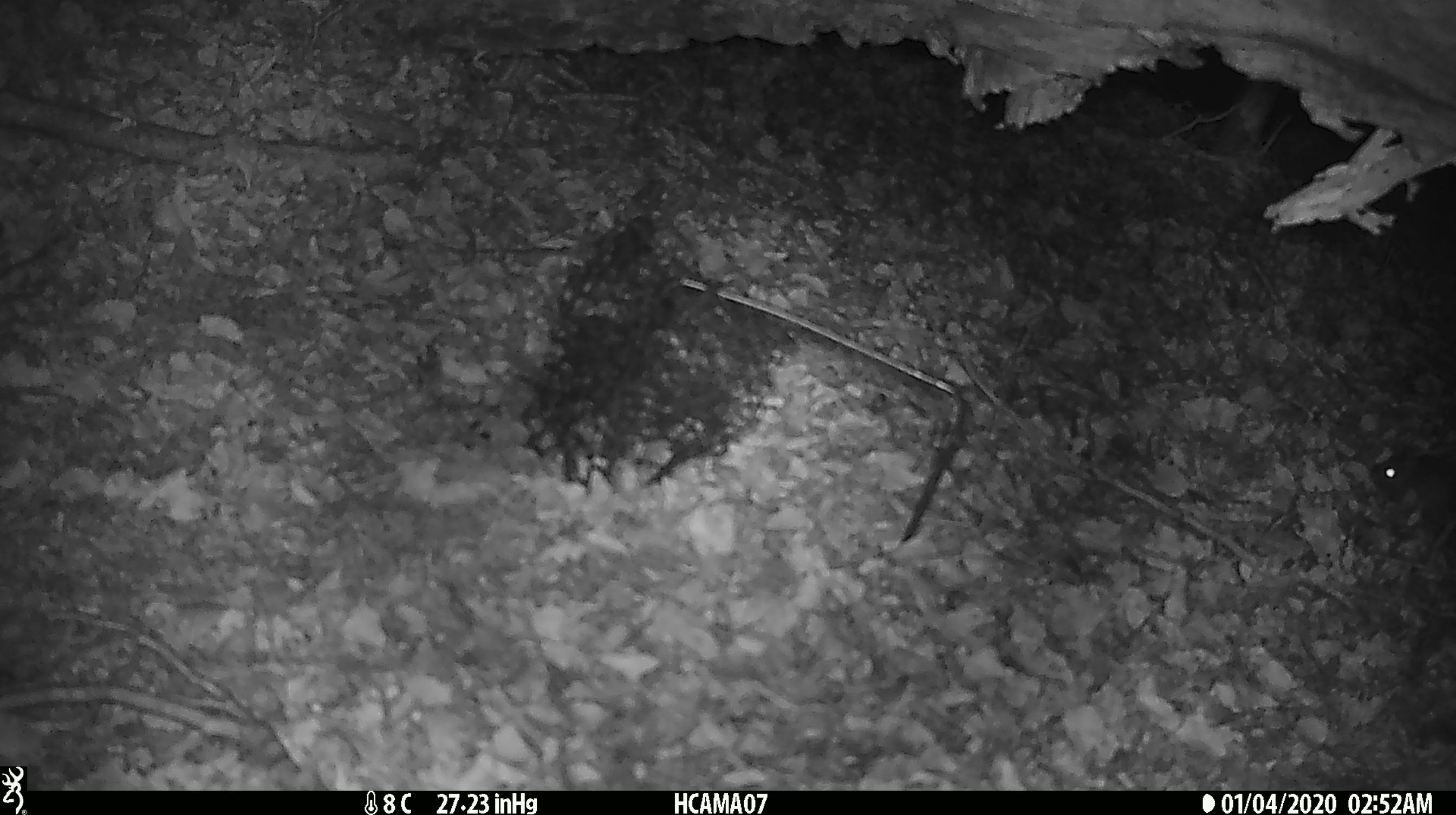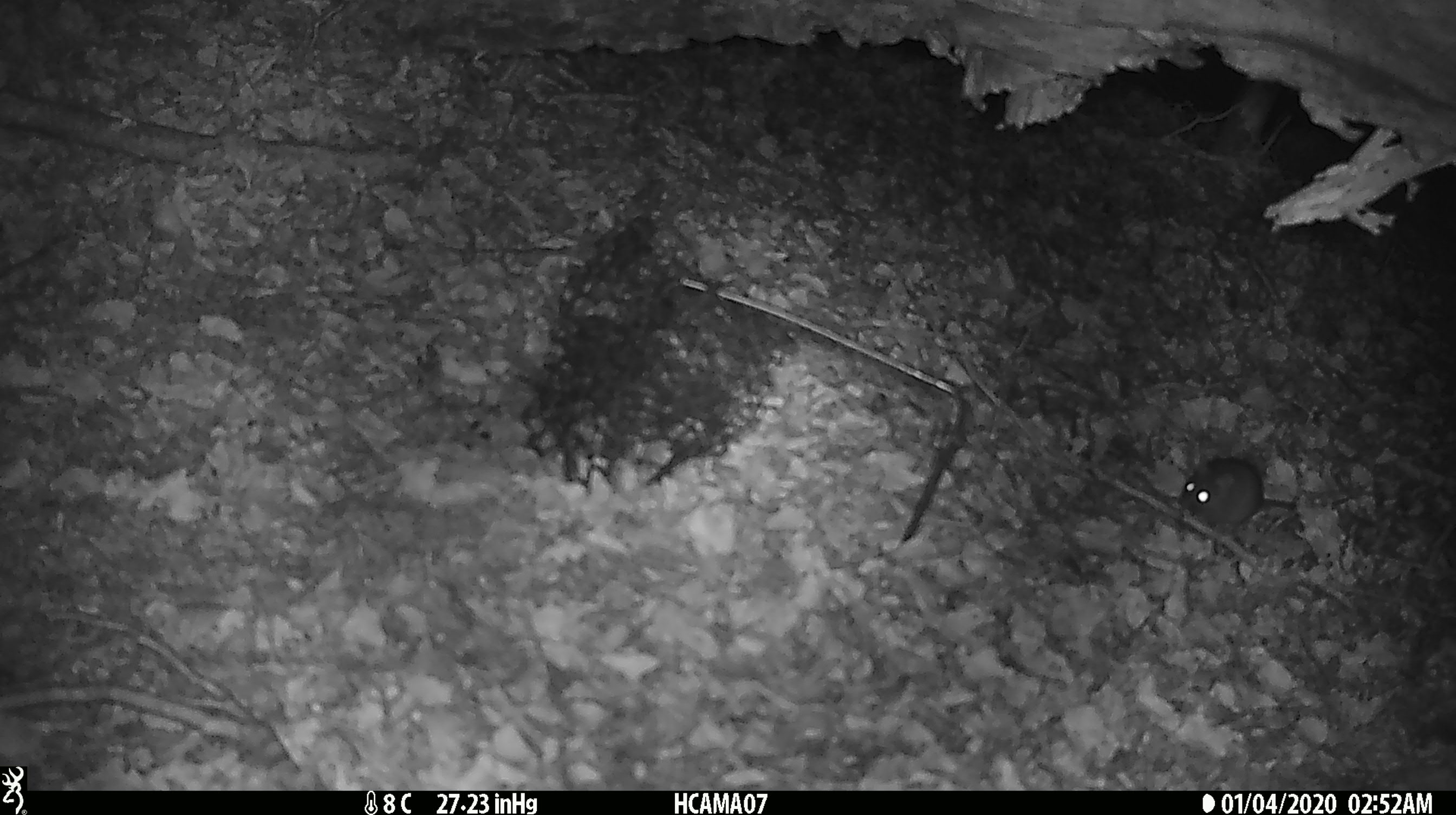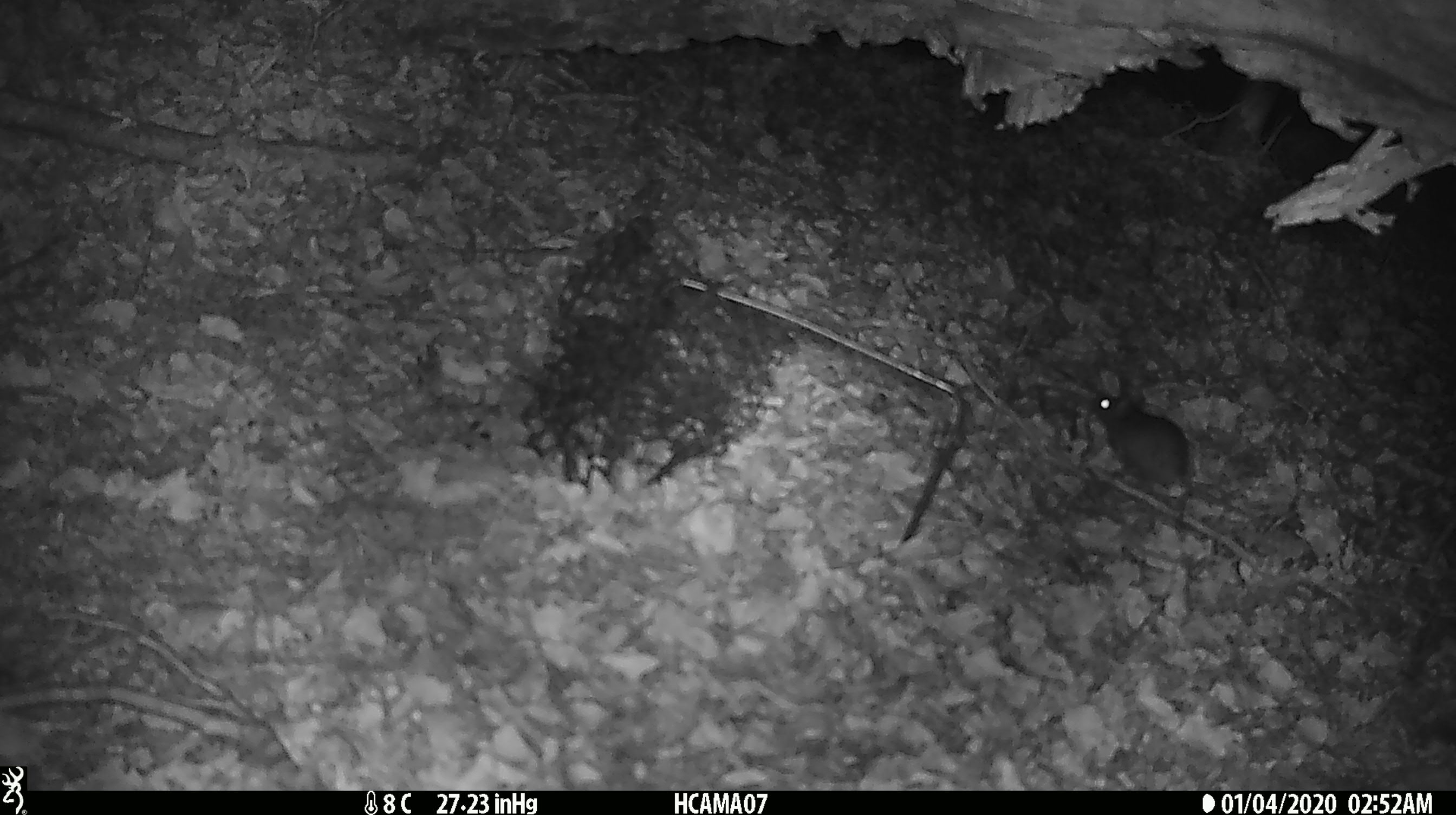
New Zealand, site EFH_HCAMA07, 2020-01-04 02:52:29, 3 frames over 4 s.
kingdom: Animalia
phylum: Chordata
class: Mammalia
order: Rodentia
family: Muridae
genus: Mus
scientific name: Mus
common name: mouse